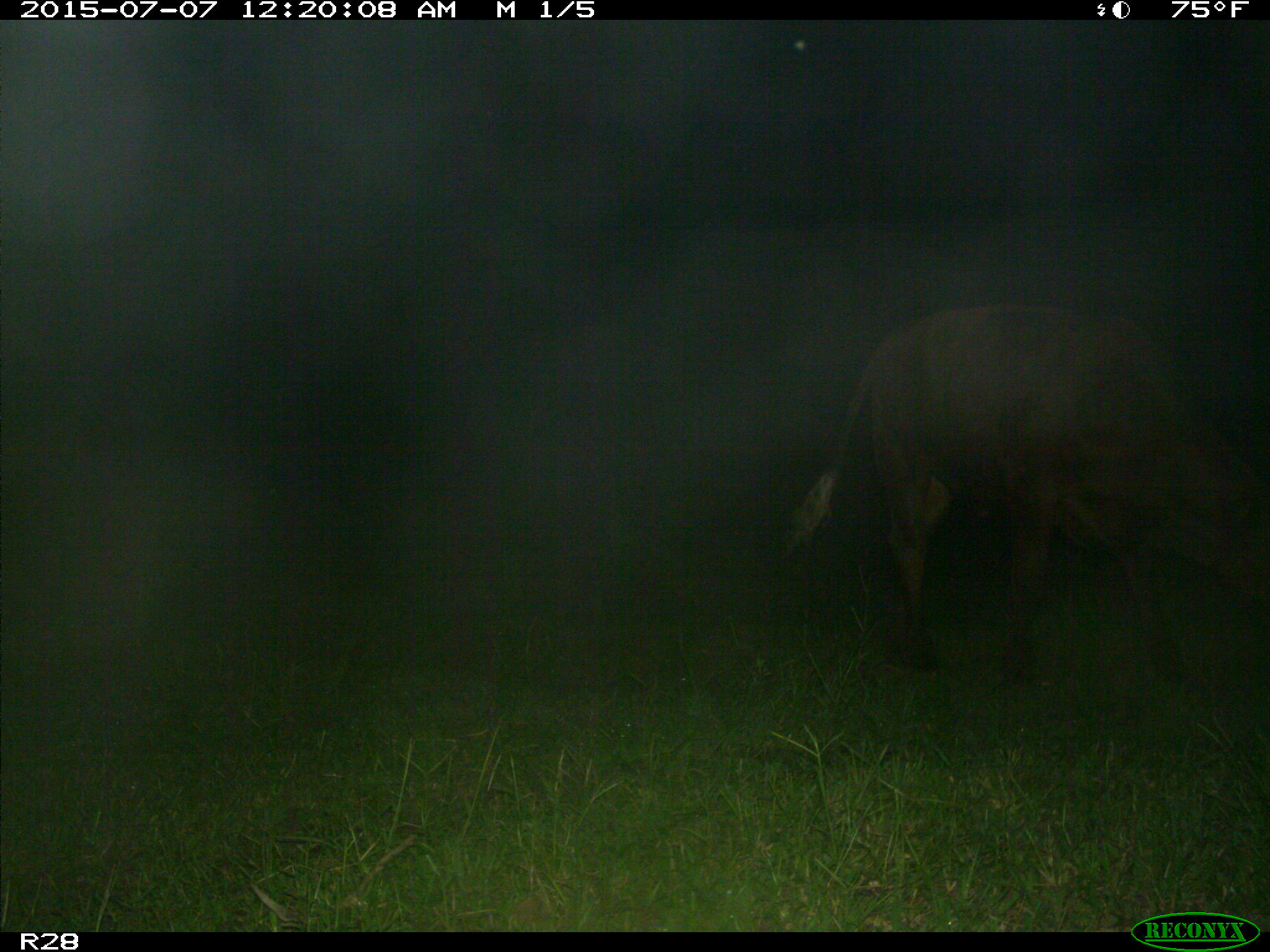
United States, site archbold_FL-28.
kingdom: Animalia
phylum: Chordata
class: Mammalia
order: Artiodactyla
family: Bovidae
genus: Bos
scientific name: Bos taurus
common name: domestic cow